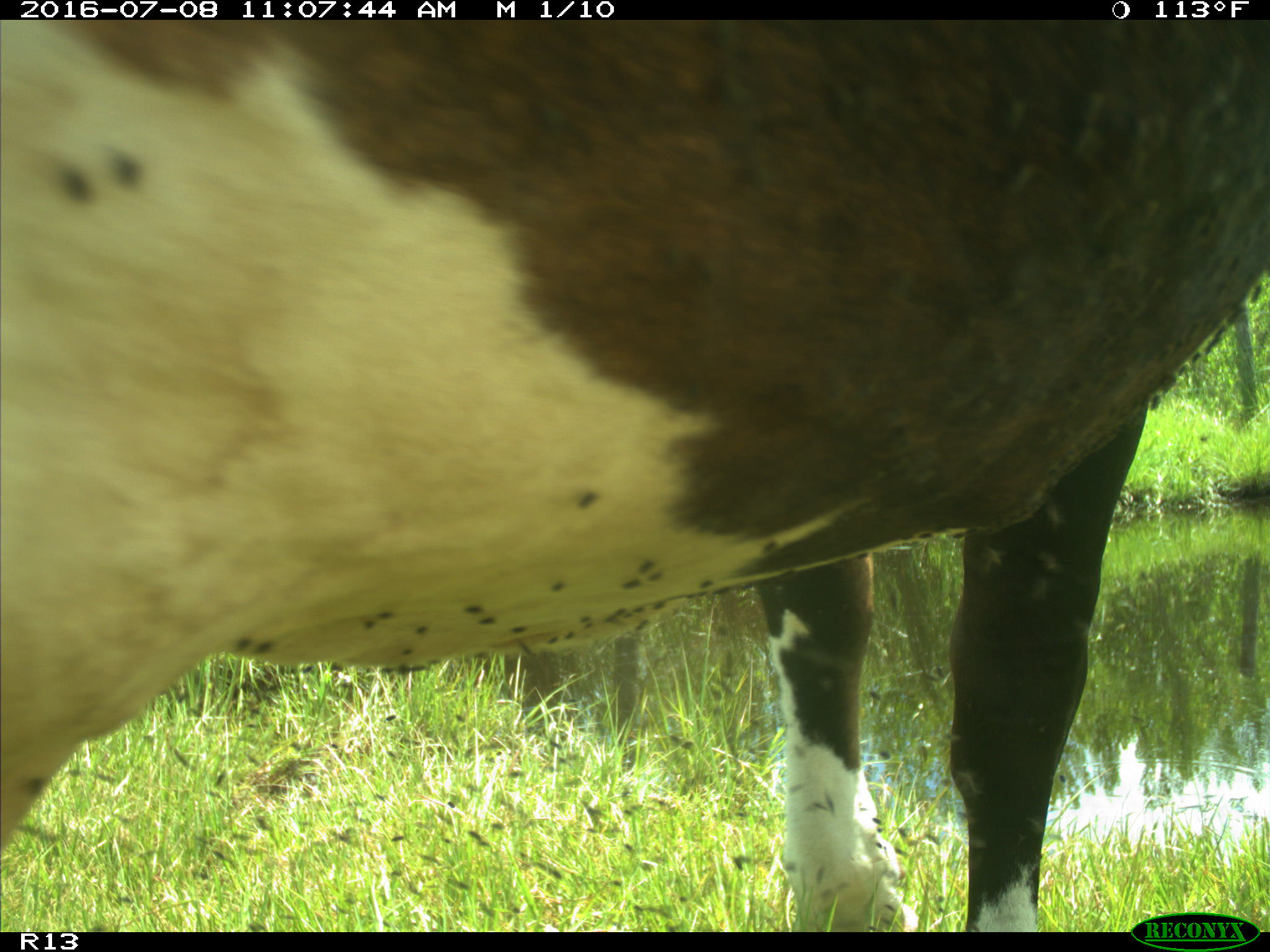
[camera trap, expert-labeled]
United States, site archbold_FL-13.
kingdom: Animalia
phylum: Chordata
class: Mammalia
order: Artiodactyla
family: Bovidae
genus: Bos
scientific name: Bos taurus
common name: domestic cow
Bos taurus (domestic cow).